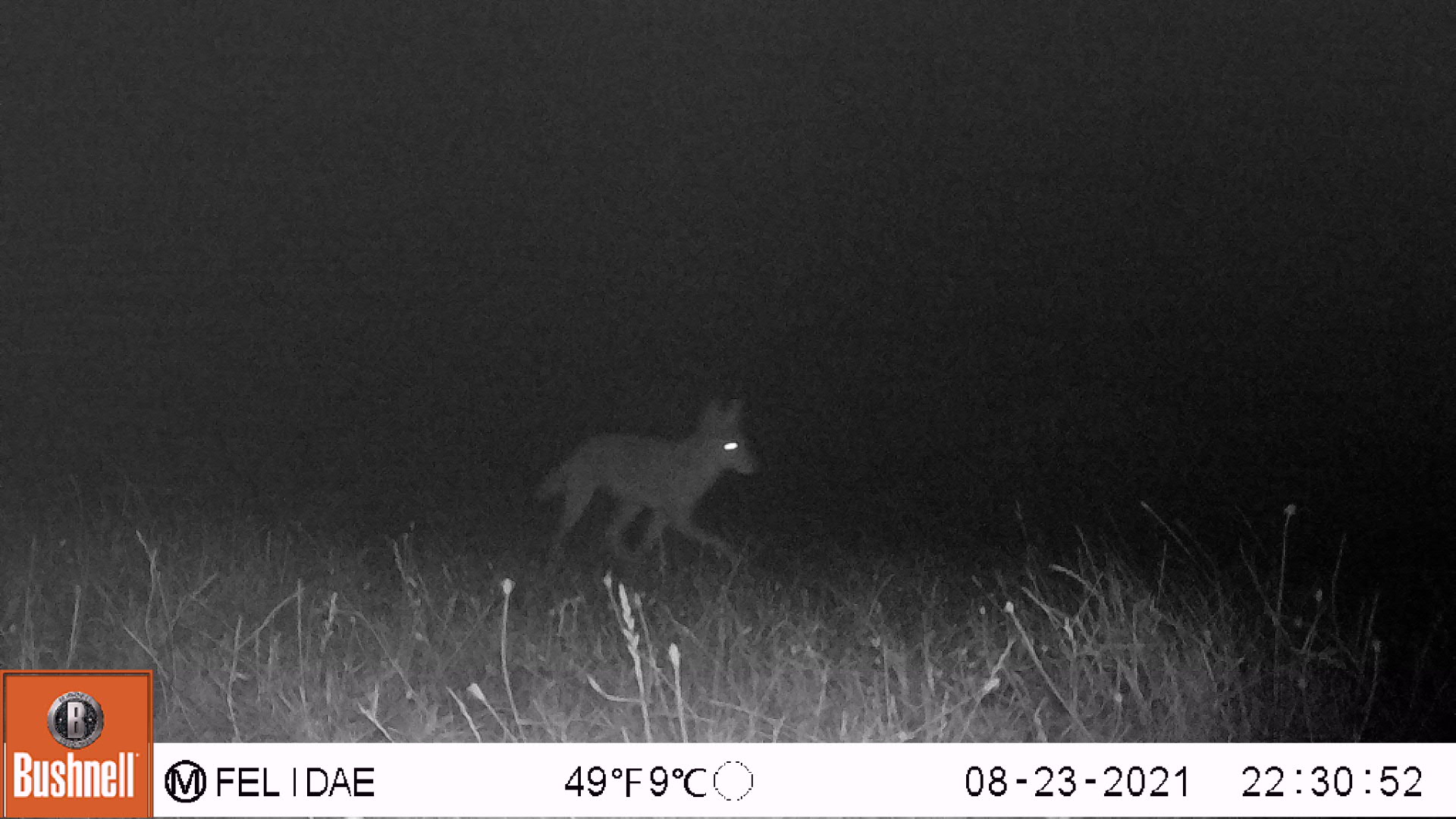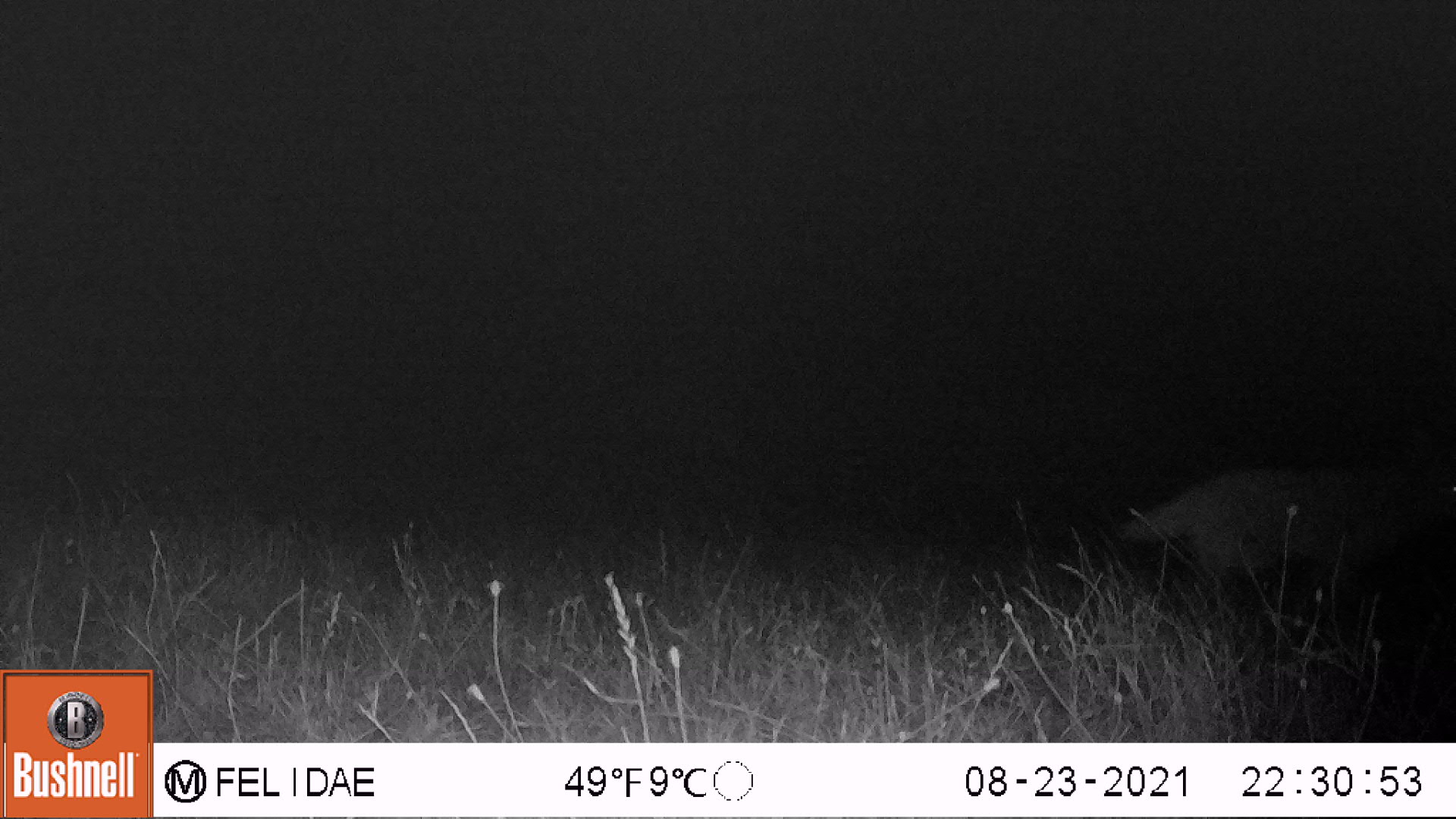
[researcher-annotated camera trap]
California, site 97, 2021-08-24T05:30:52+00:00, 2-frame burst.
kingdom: Animalia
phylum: Chordata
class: Mammalia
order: Carnivora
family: Canidae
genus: Canis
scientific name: Canis latrans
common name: coyote